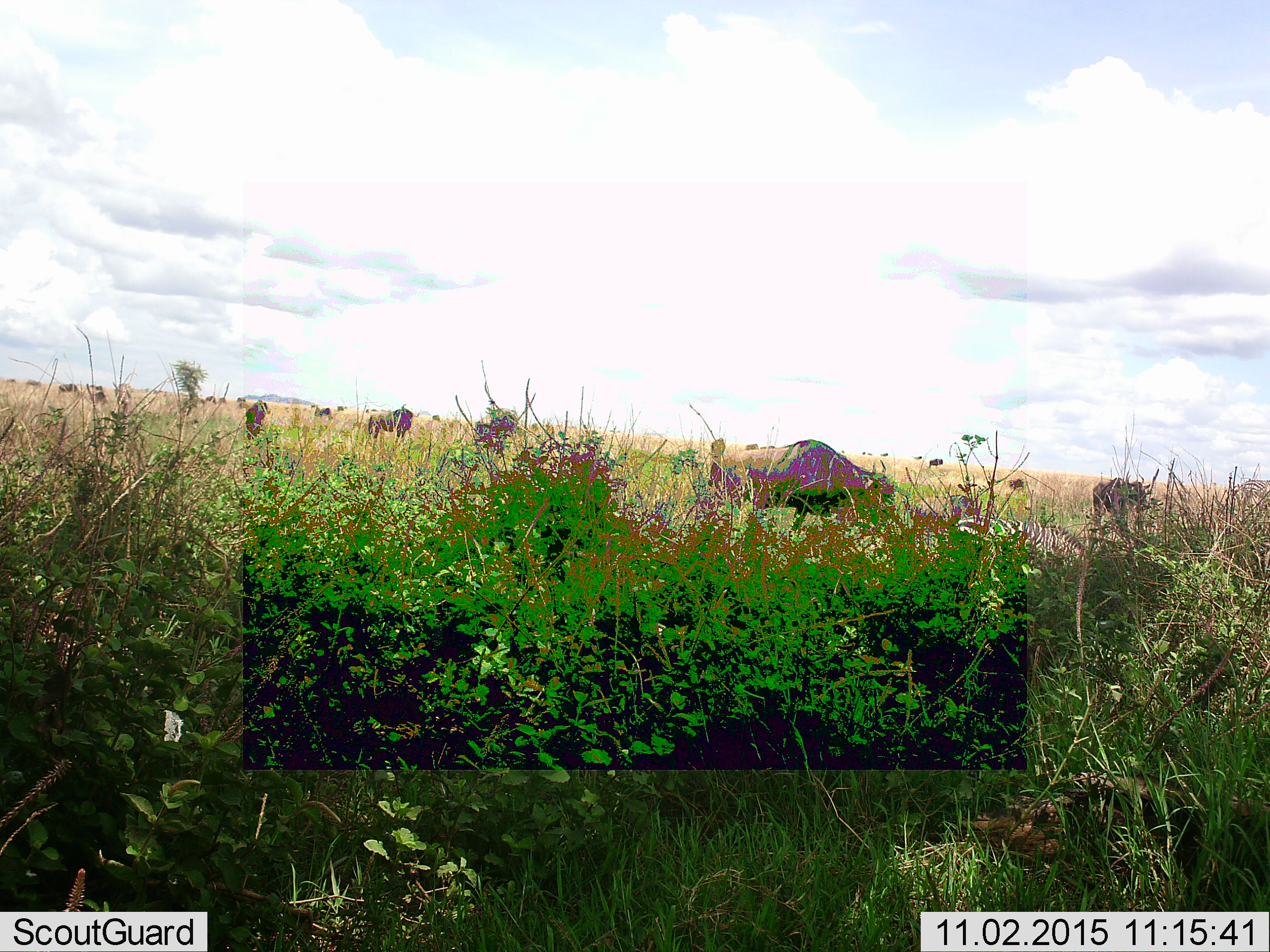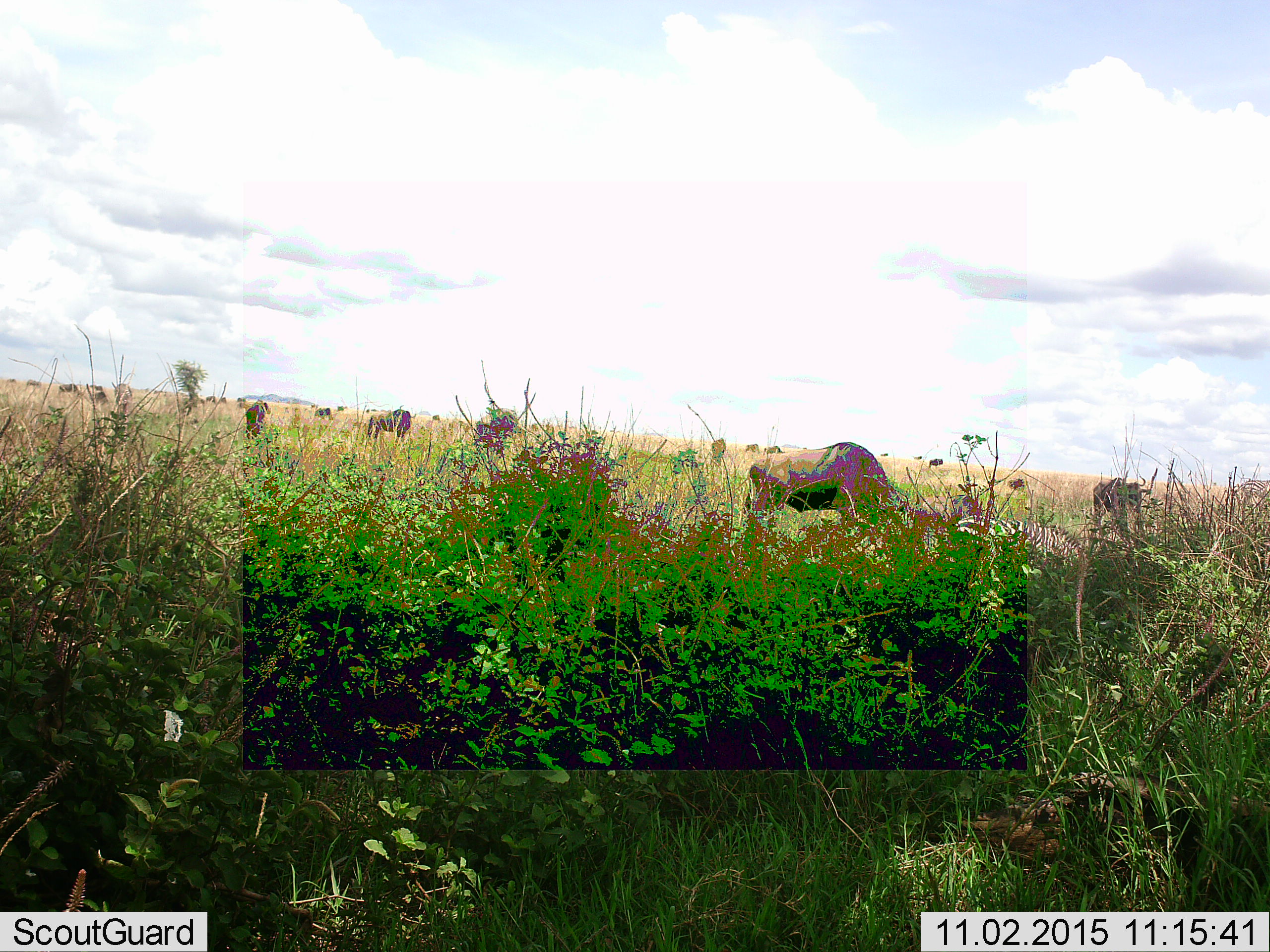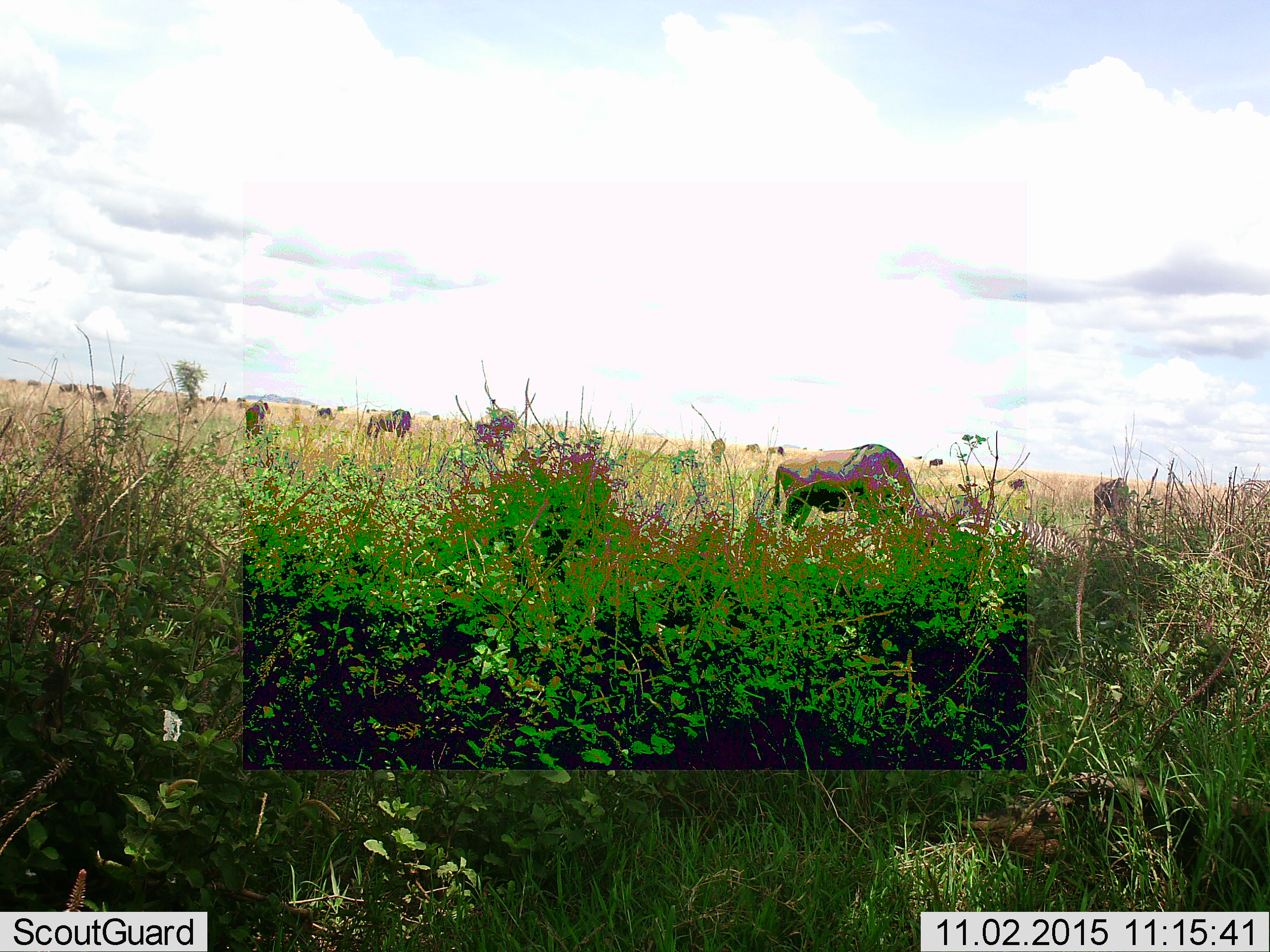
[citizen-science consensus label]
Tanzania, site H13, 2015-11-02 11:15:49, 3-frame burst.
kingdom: Animalia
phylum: Chordata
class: Mammalia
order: Artiodactyla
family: Bovidae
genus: Connochaetes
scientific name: Connochaetes taurinus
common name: blue wildebeest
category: wildebeest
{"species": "wildebeest (blue wildebeest) (Connochaetes taurinus)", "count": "11-50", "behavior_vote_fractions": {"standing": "56%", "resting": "0%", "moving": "89%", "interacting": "0%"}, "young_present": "11%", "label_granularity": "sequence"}